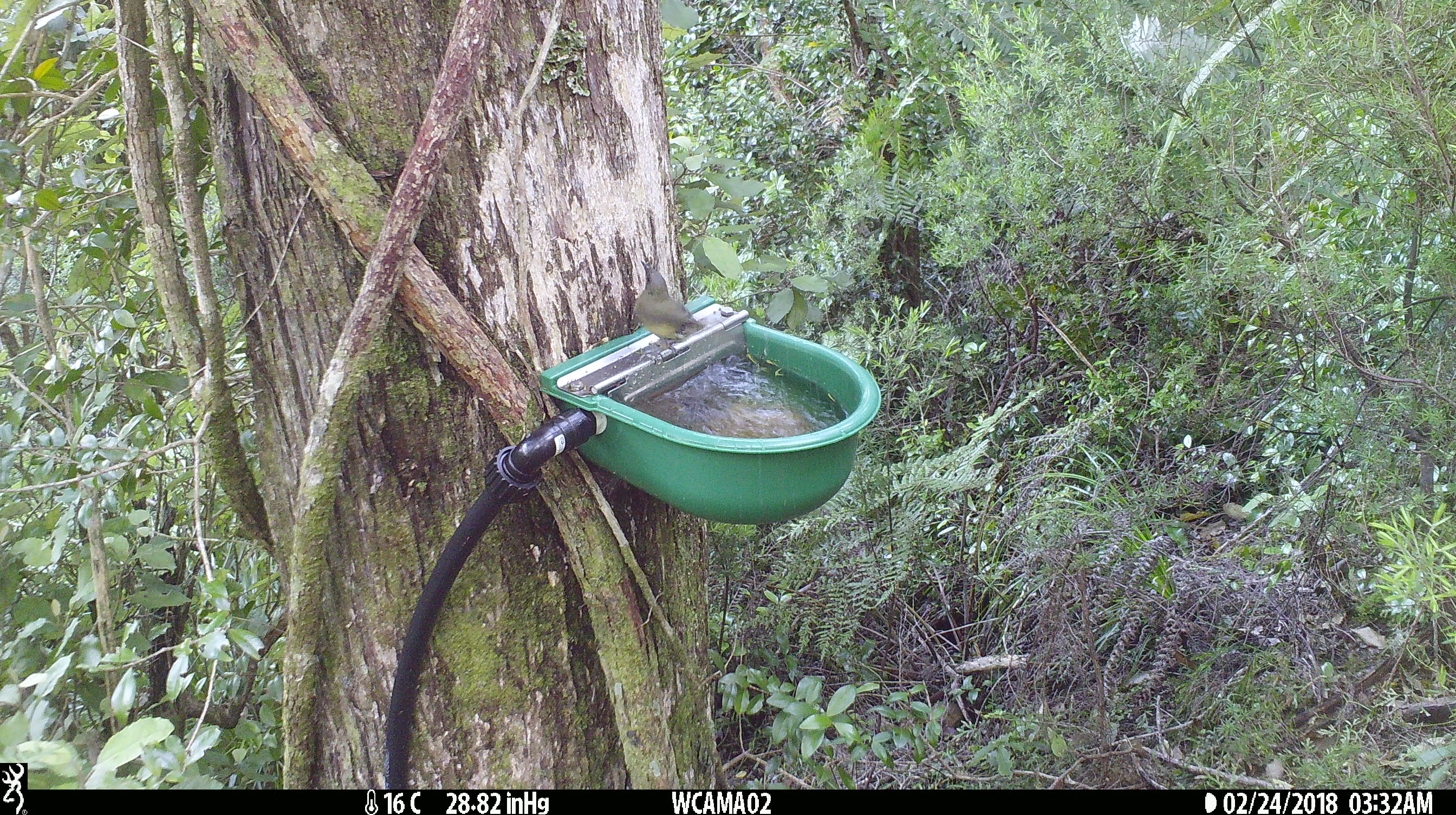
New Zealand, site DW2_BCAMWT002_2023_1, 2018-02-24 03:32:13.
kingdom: Animalia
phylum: Chordata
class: Aves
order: Passeriformes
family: Meliphagidae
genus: Anthornis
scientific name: Anthornis melanura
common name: new zealand bellbird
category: bellbird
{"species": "bellbird (new zealand bellbird) (Anthornis melanura)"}